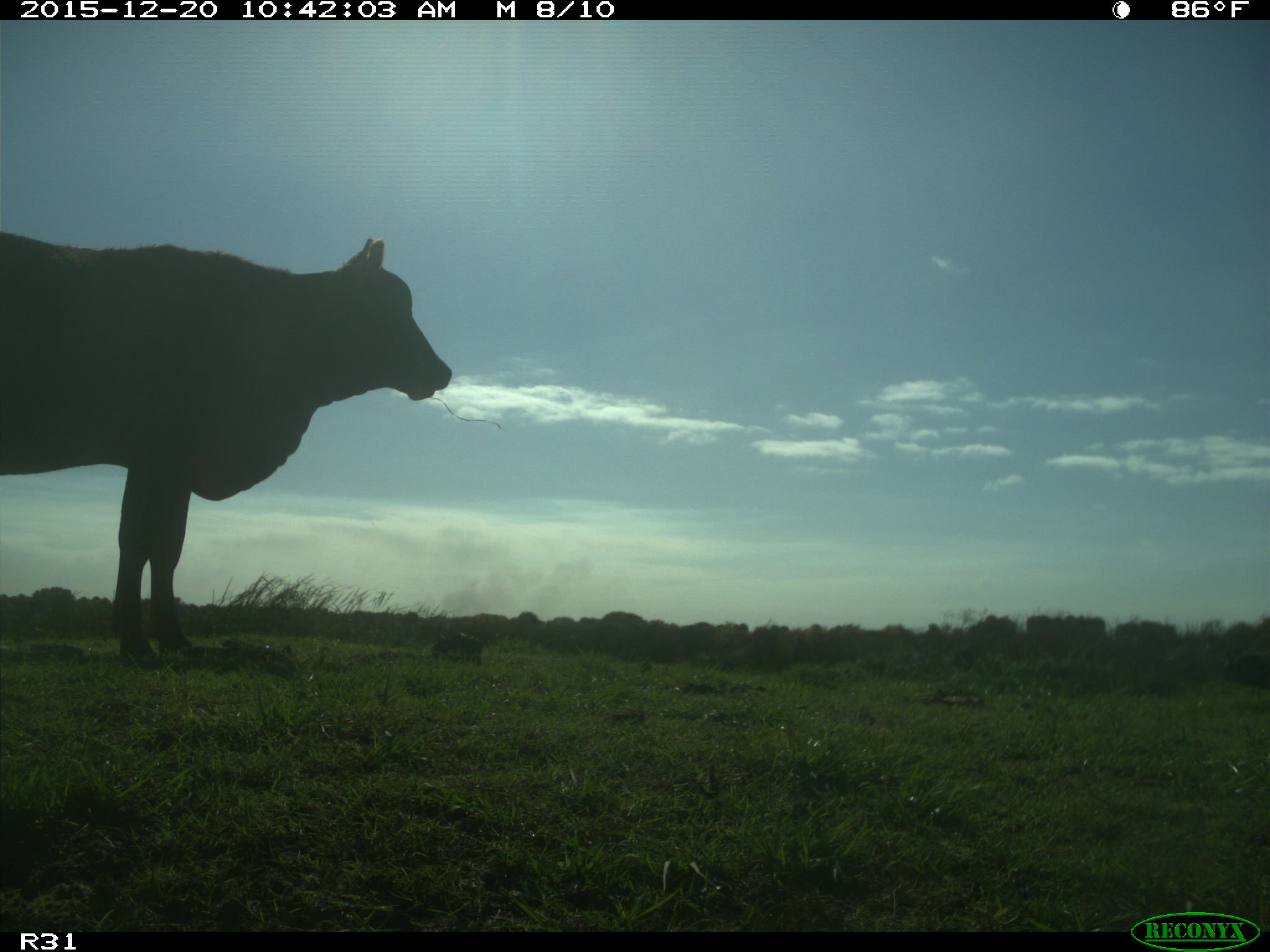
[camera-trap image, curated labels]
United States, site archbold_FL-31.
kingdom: Animalia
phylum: Chordata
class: Mammalia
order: Artiodactyla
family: Bovidae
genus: Bos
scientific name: Bos taurus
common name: domestic cow